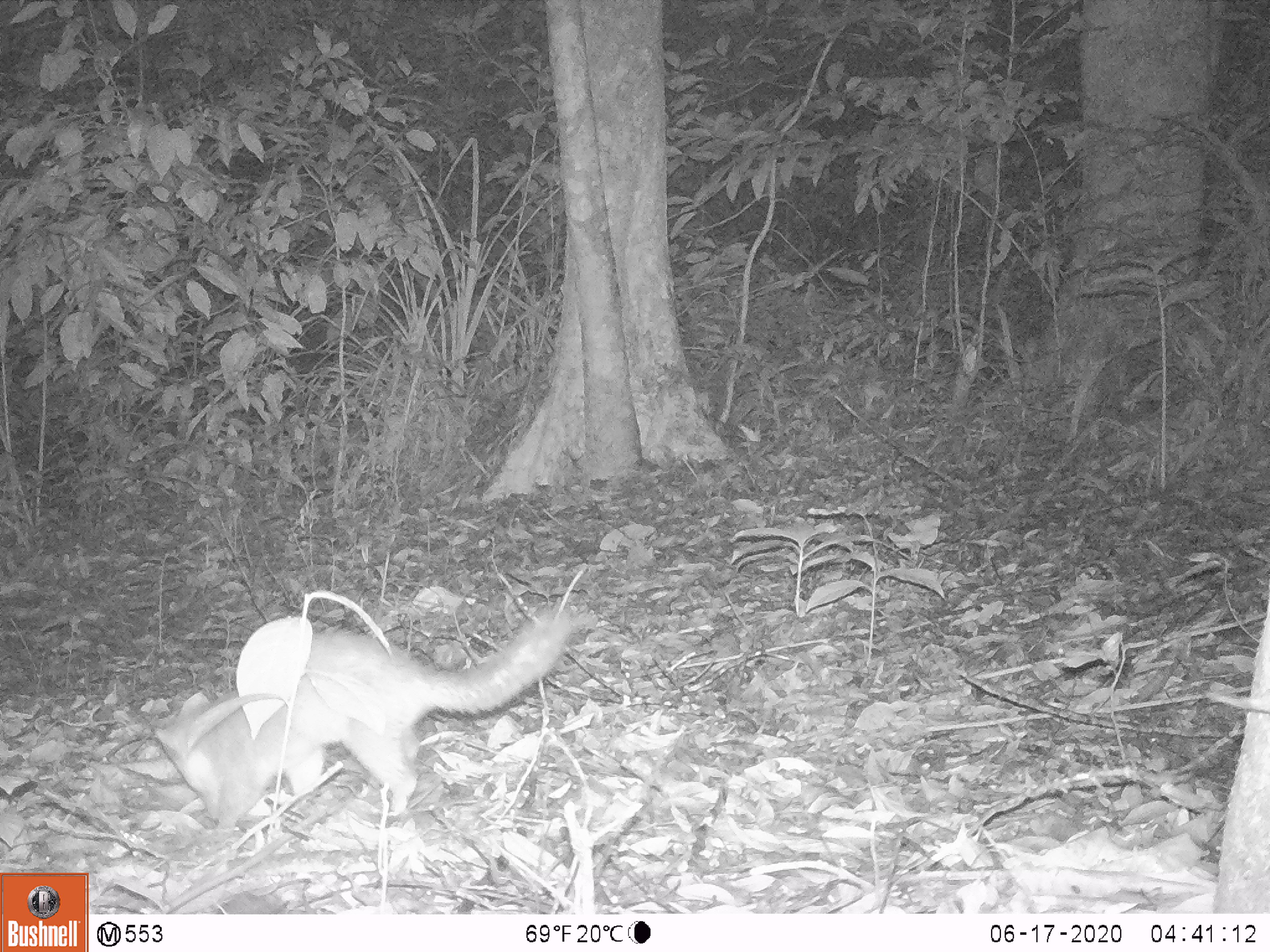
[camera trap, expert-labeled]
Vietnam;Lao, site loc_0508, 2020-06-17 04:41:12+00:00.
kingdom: Animalia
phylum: Chordata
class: Mammalia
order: Carnivora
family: Mustelidae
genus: Melogale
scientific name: Melogale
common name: ferret badger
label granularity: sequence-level